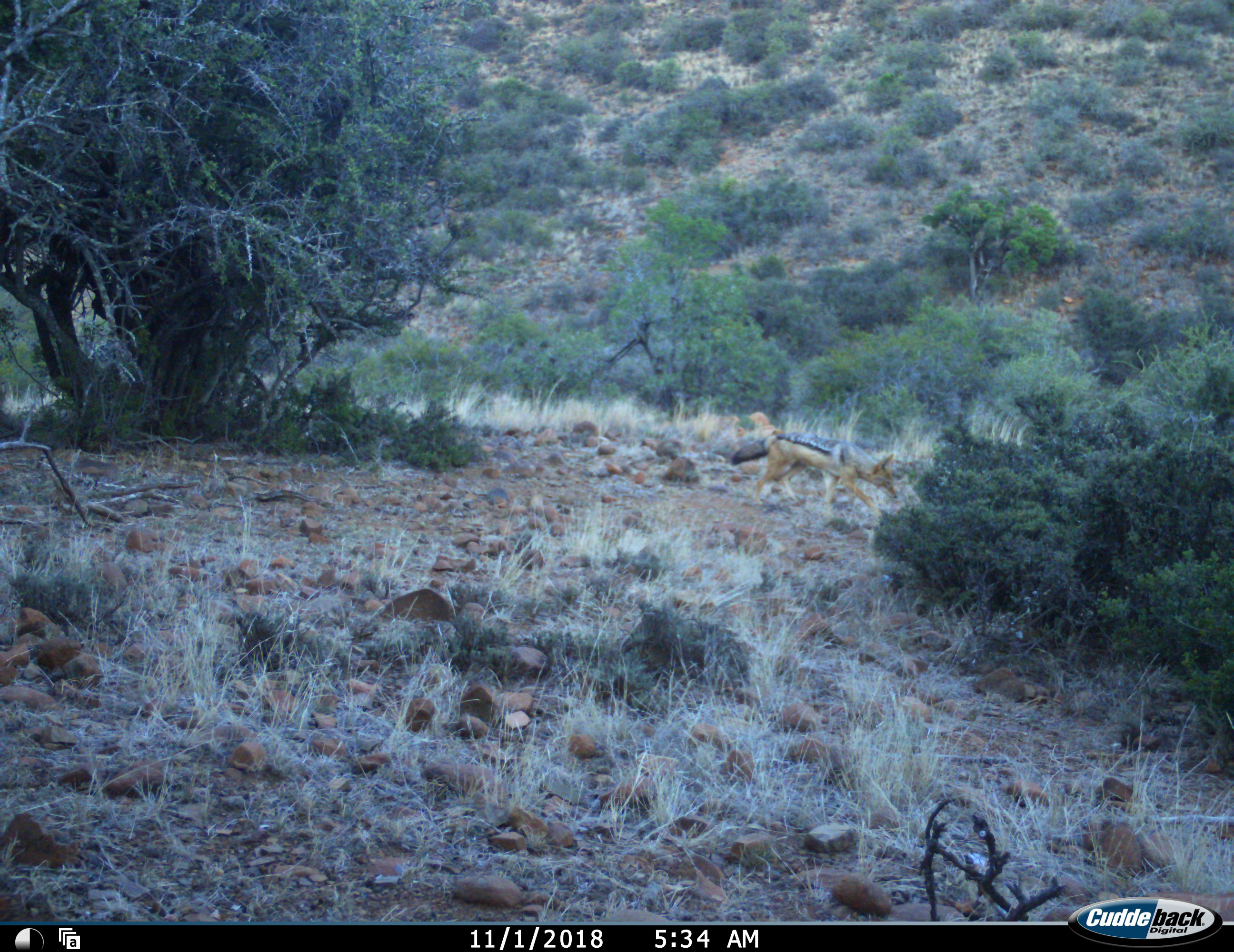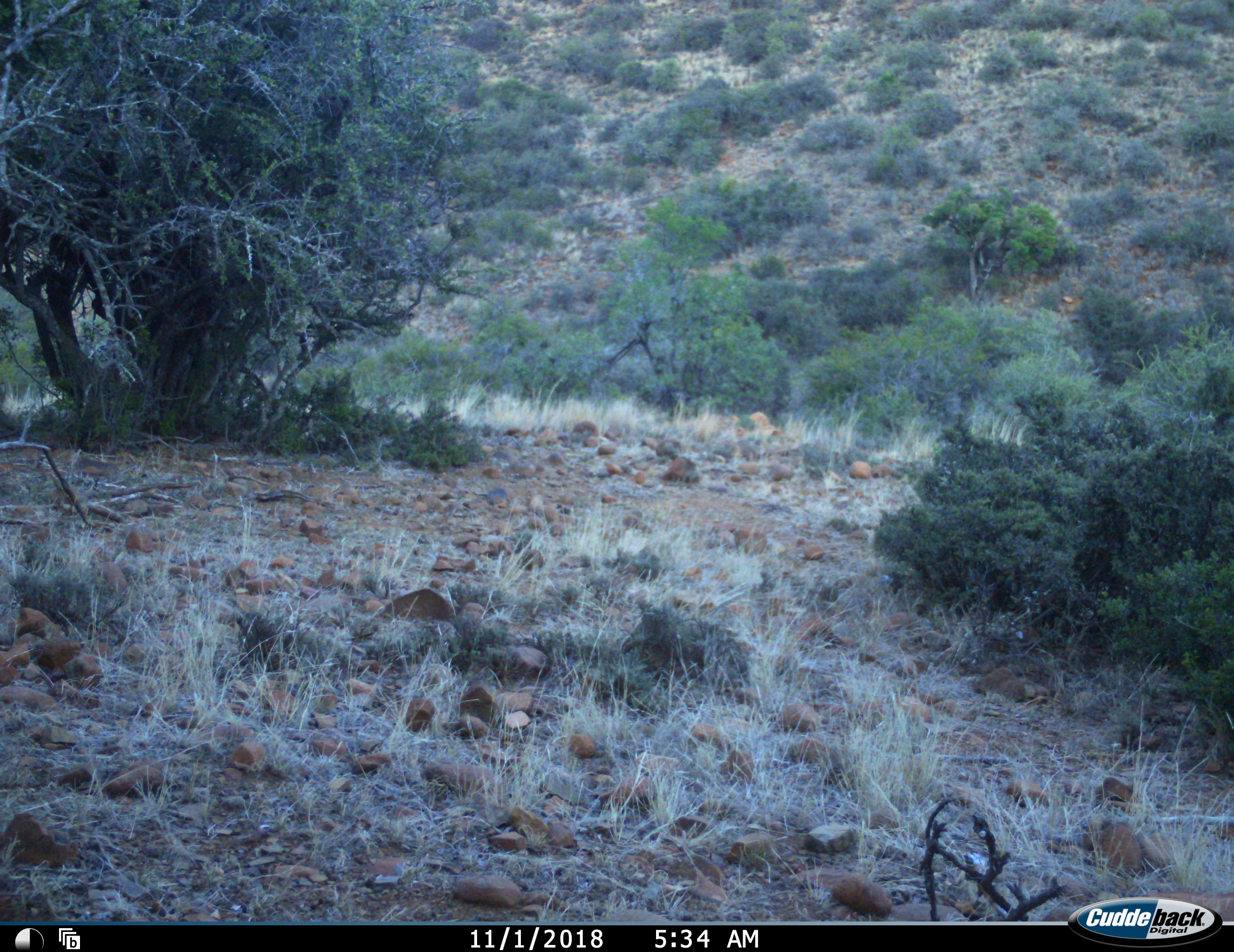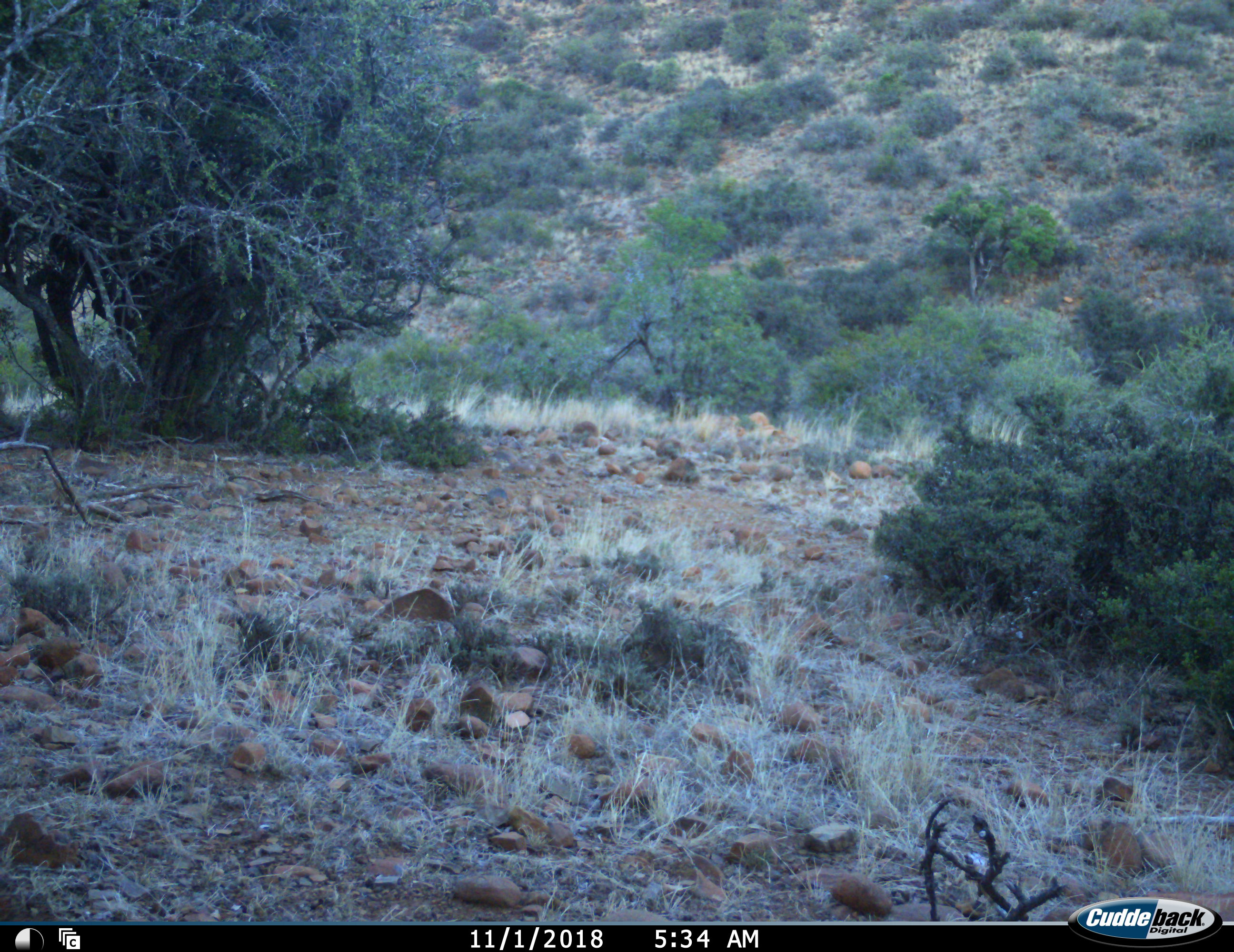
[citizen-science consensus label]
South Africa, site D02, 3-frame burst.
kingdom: Animalia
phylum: Chordata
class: Mammalia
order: Carnivora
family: Canidae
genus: Lupulella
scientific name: Lupulella mesomelas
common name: black-backed jackal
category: jackalblackbacked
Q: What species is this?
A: Jackalblackbacked (black-backed jackal) (Lupulella mesomelas).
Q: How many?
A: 1.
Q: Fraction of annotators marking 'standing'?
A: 11%.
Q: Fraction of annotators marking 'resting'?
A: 0%.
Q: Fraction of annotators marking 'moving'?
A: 100%.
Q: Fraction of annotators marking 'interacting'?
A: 0%.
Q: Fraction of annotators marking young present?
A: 0%.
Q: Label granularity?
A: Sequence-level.